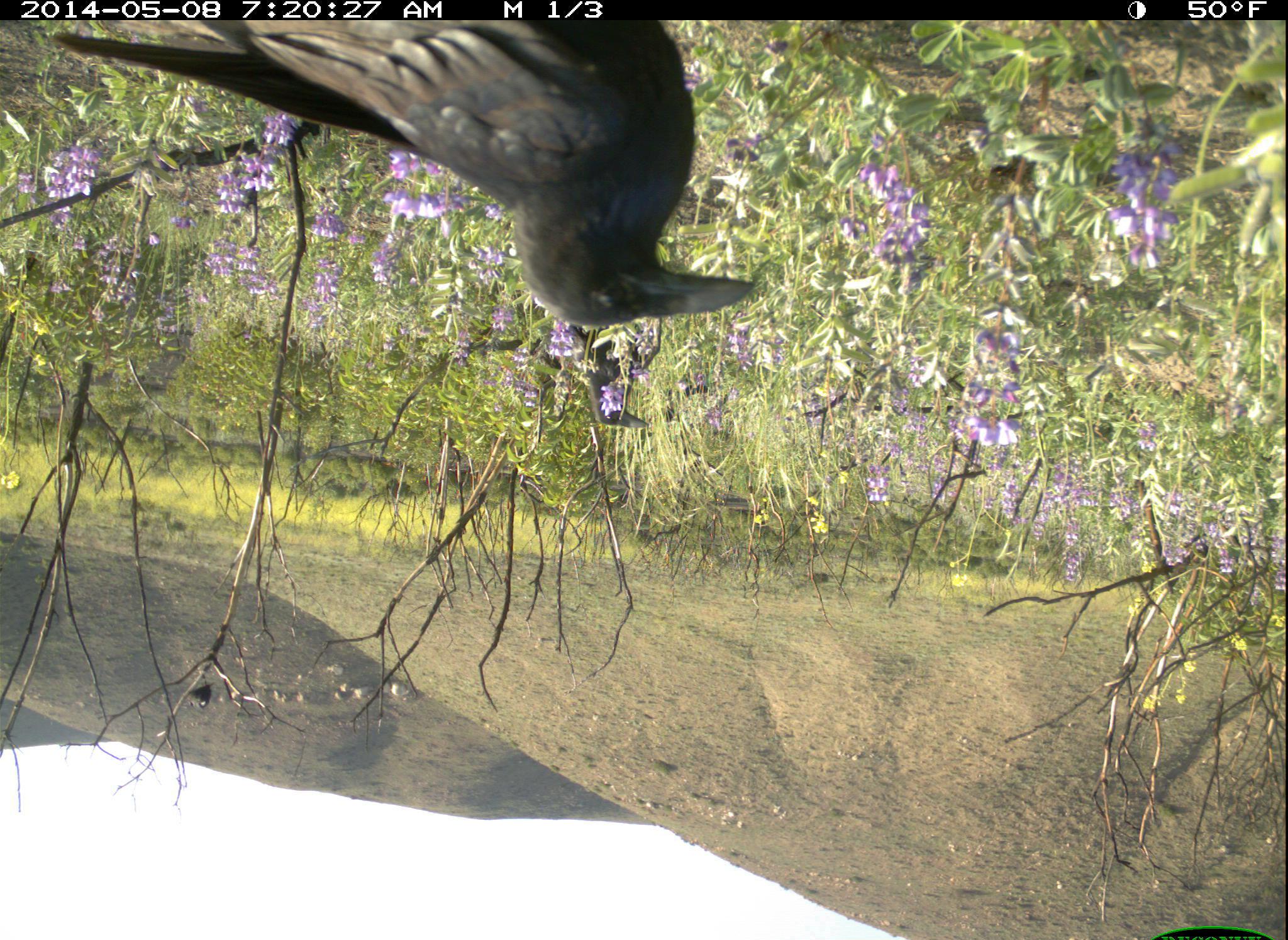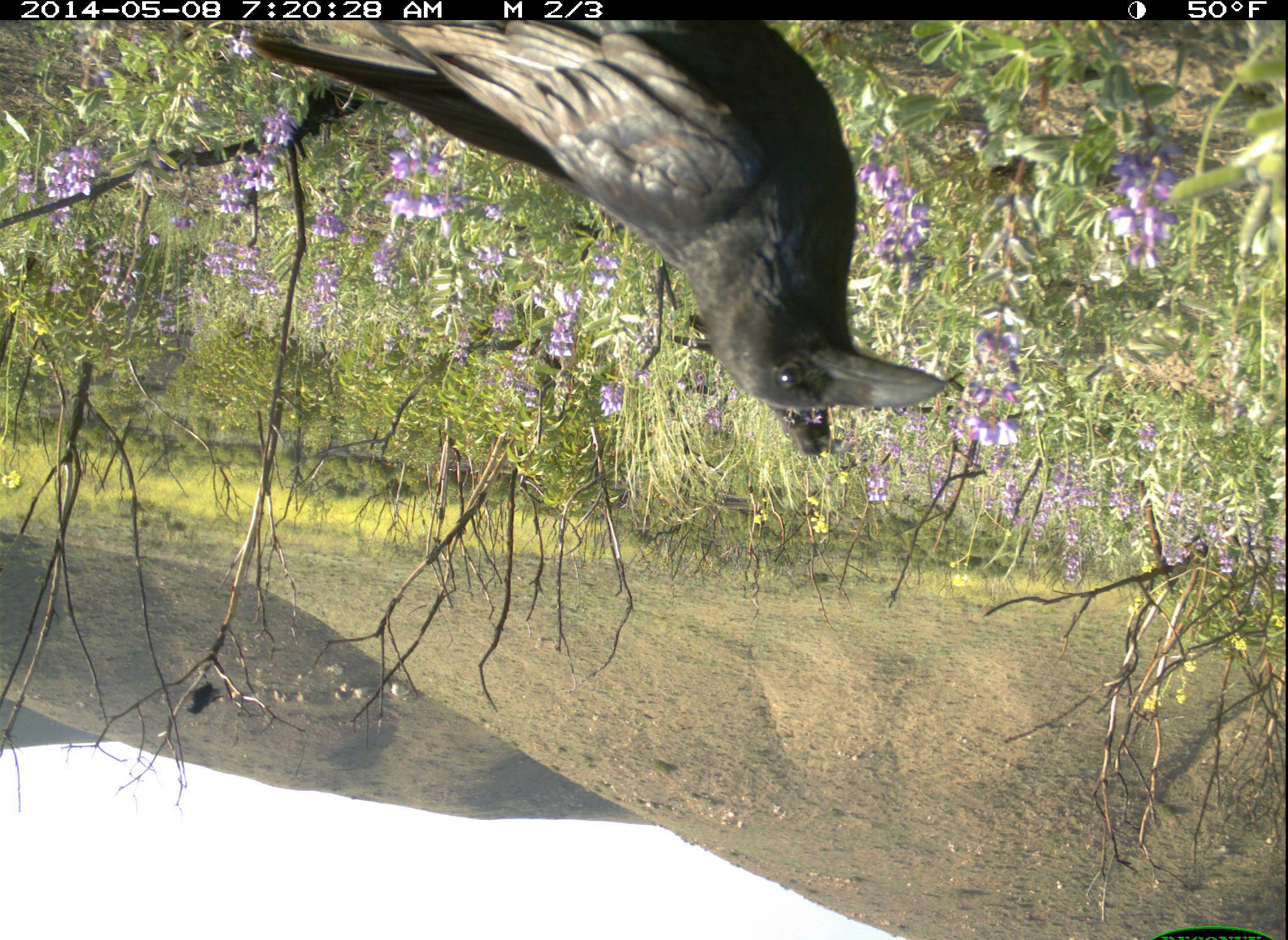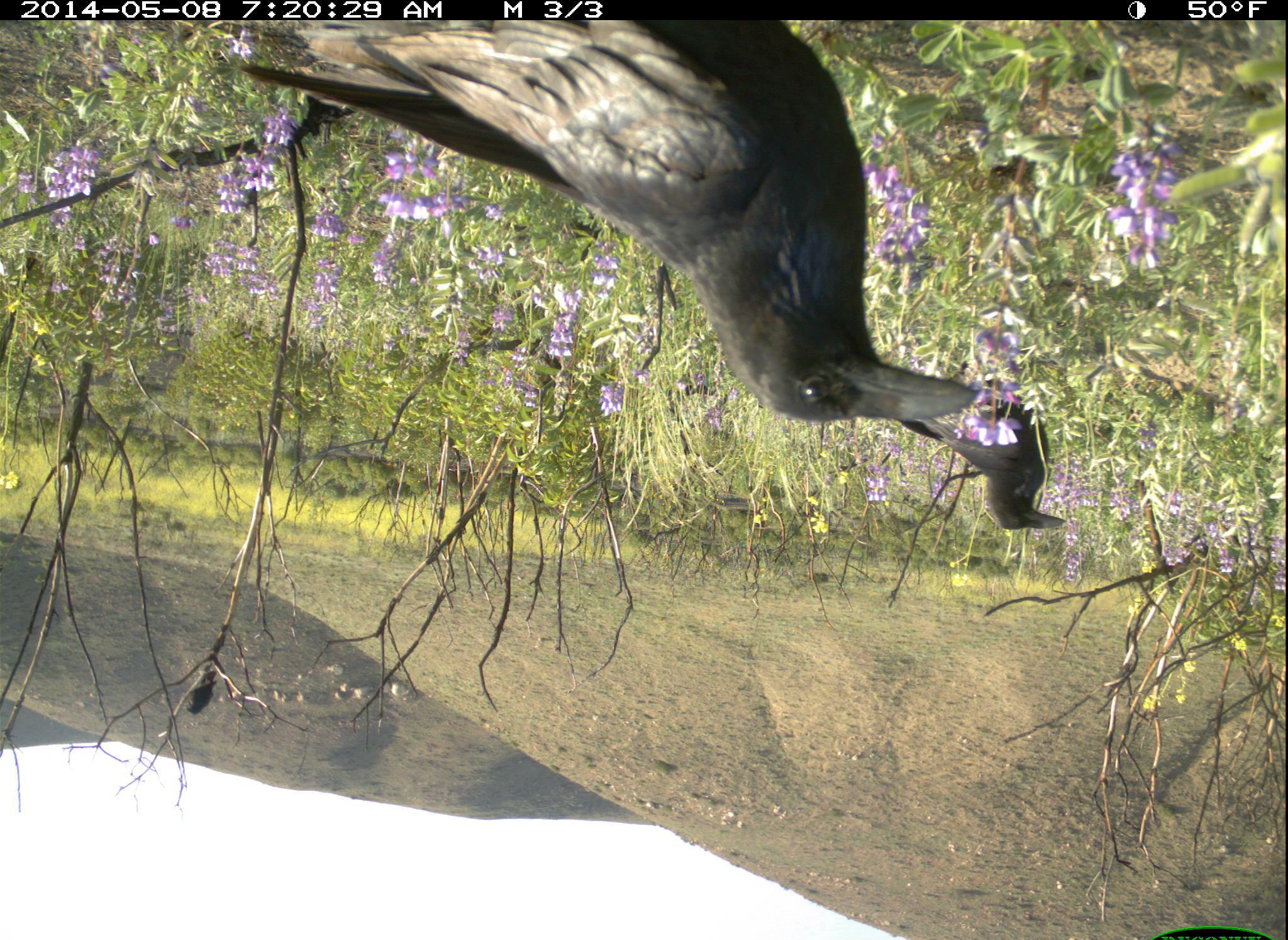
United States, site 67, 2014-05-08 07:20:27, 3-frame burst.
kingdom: Animalia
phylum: Chordata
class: Aves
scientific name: Aves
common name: bird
Bird (Aves).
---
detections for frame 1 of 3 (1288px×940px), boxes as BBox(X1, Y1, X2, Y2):
bird: BBox(44, 21, 755, 330)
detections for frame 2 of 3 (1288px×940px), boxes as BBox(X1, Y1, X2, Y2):
bird: BBox(195, 19, 946, 418); BBox(663, 314, 836, 456)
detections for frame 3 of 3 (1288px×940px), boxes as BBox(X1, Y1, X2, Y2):
bird: BBox(230, 21, 976, 427); BBox(897, 386, 1067, 532); BBox(184, 673, 217, 713)